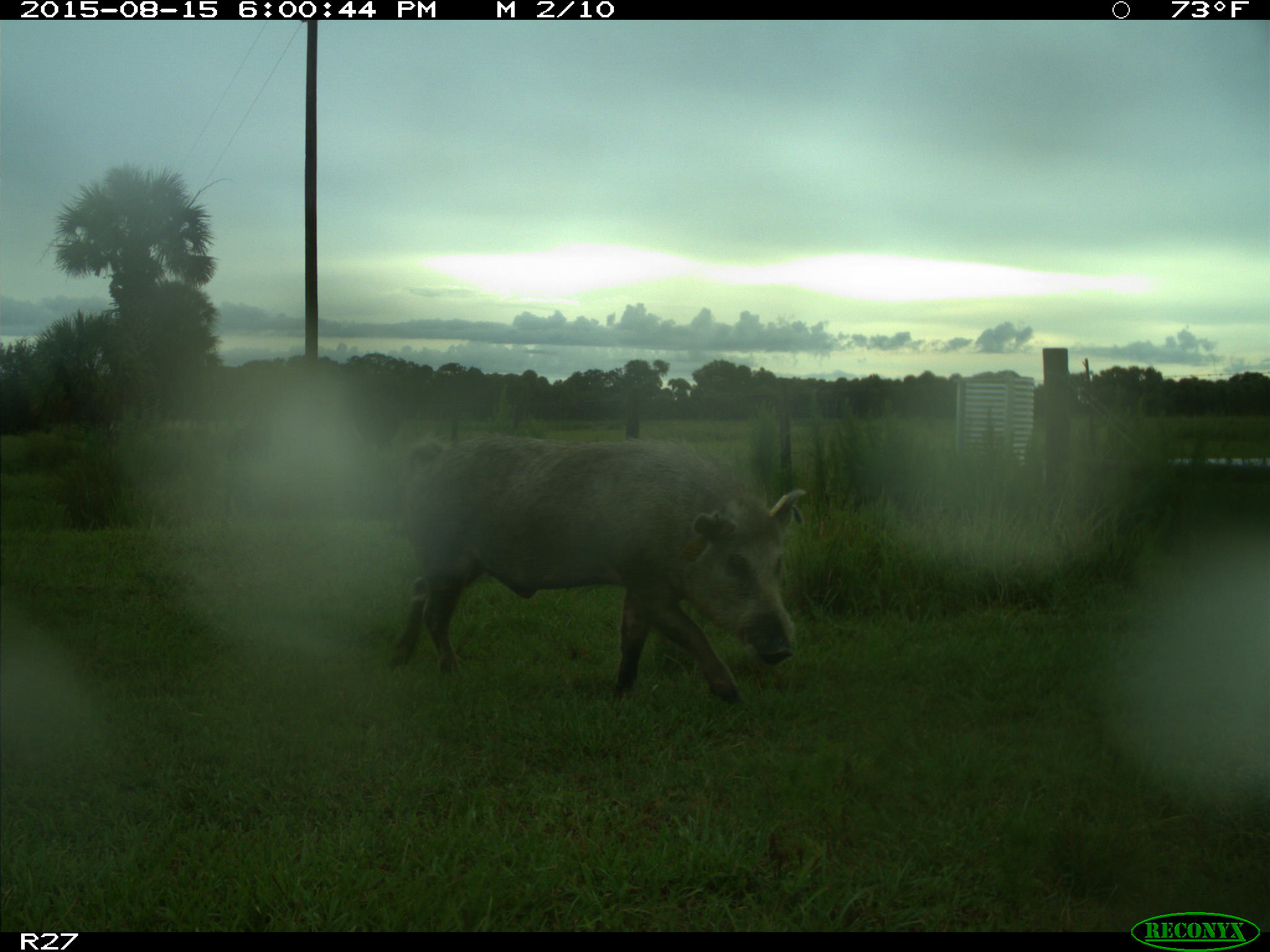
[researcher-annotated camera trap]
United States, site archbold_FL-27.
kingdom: Animalia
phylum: Chordata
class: Mammalia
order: Artiodactyla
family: Suidae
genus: Sus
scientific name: Sus scrofa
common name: wild boar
Sus scrofa (wild boar).